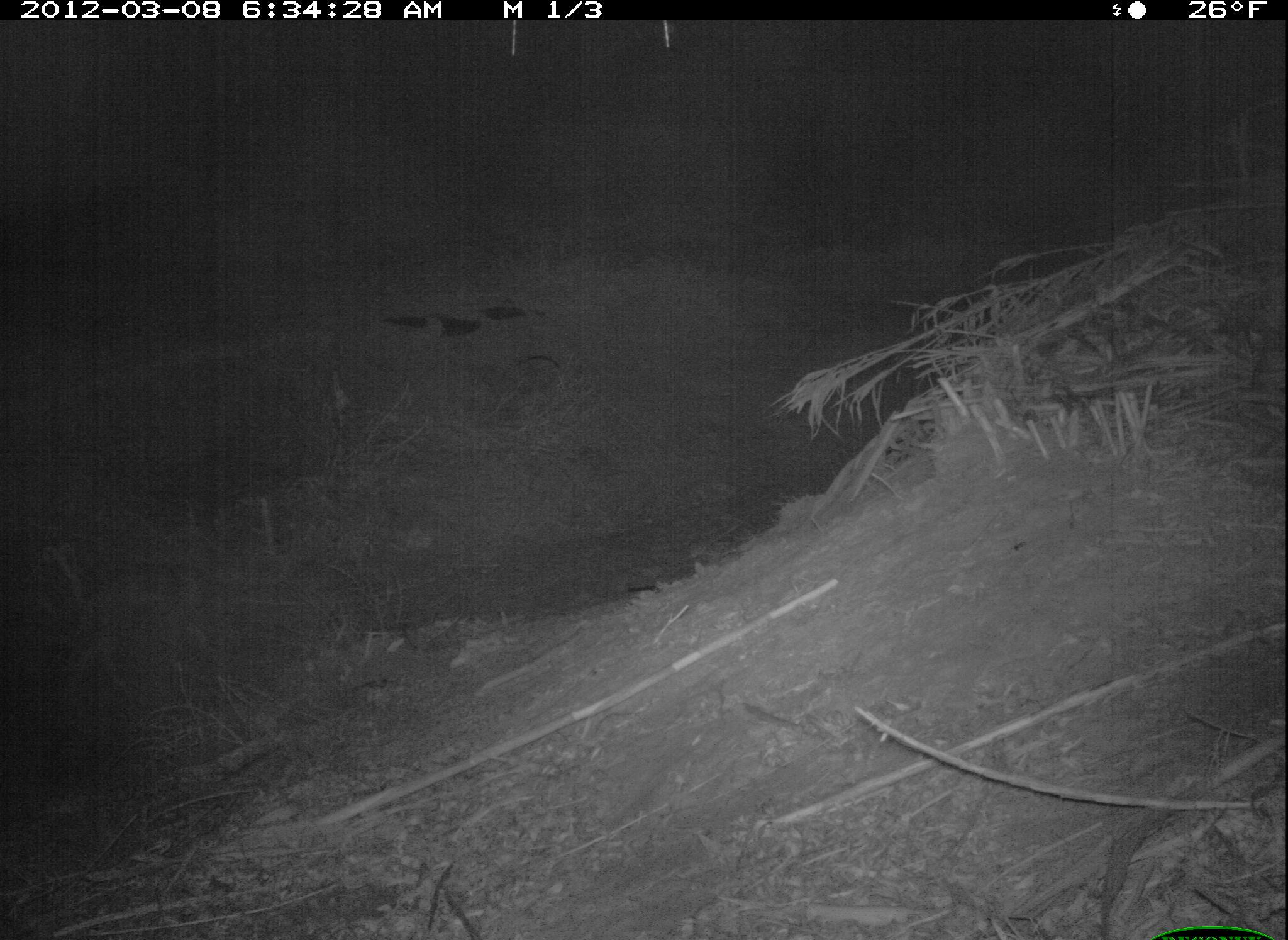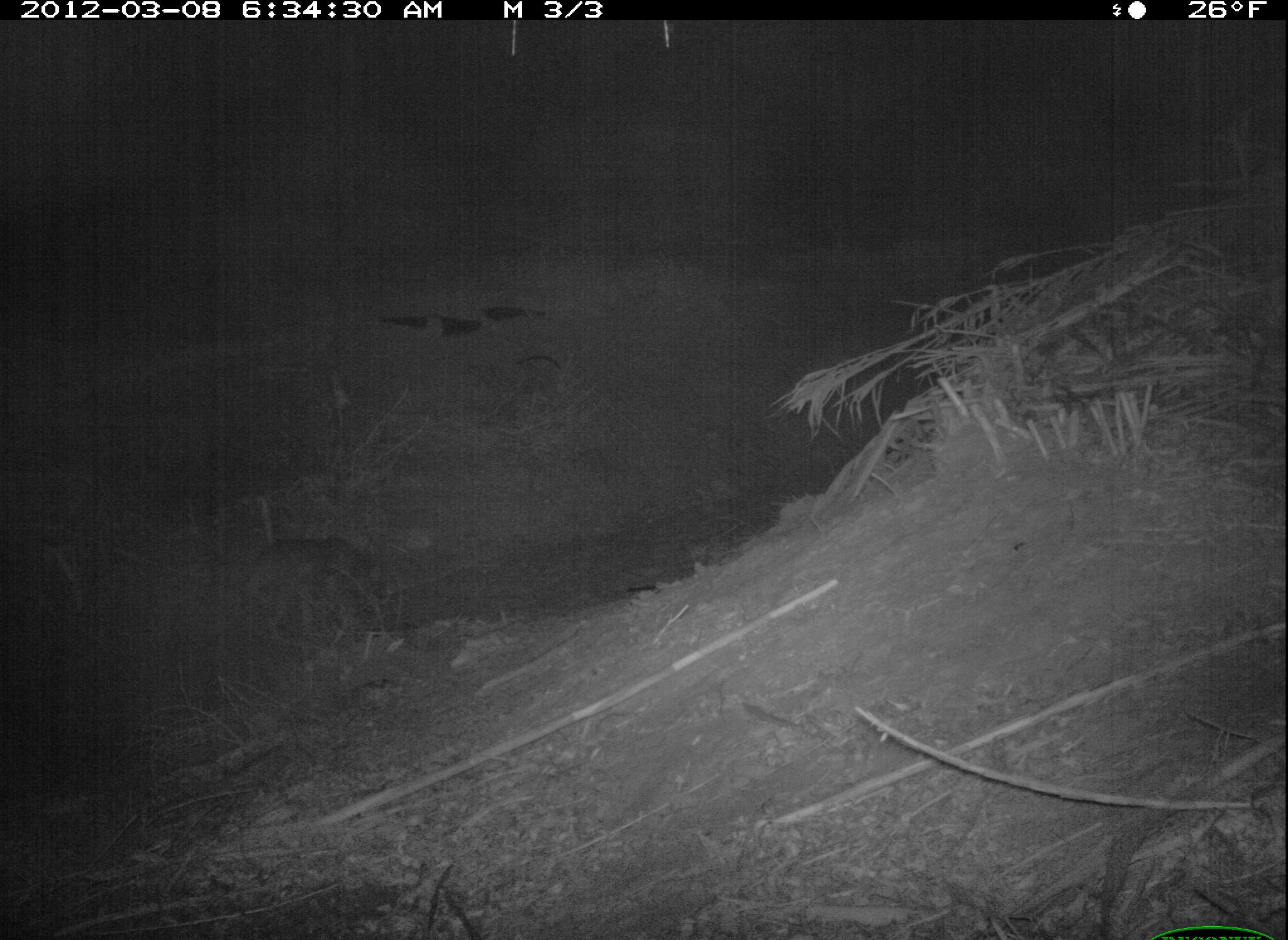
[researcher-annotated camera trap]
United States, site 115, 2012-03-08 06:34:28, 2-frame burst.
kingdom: Animalia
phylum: Chordata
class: Mammalia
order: Carnivora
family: Canidae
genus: Canis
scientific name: Canis latrans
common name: coyote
Coyote (Canis latrans).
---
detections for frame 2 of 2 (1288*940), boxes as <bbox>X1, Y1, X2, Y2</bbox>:
coyote: <bbox>219, 509, 425, 673</bbox>